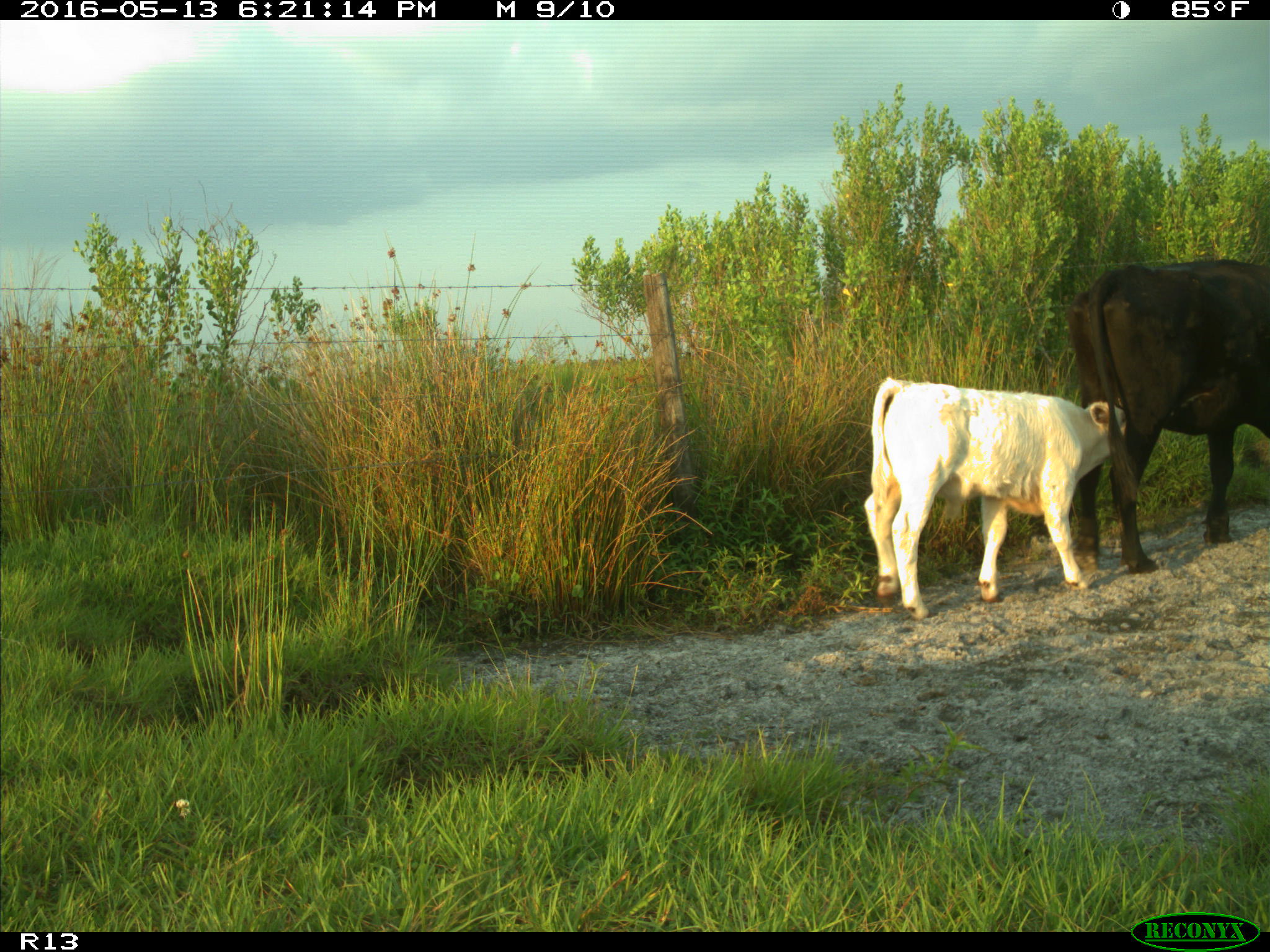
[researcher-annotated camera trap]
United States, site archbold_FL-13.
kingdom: Animalia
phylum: Chordata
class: Mammalia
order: Artiodactyla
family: Bovidae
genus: Bos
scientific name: Bos taurus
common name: domestic cow